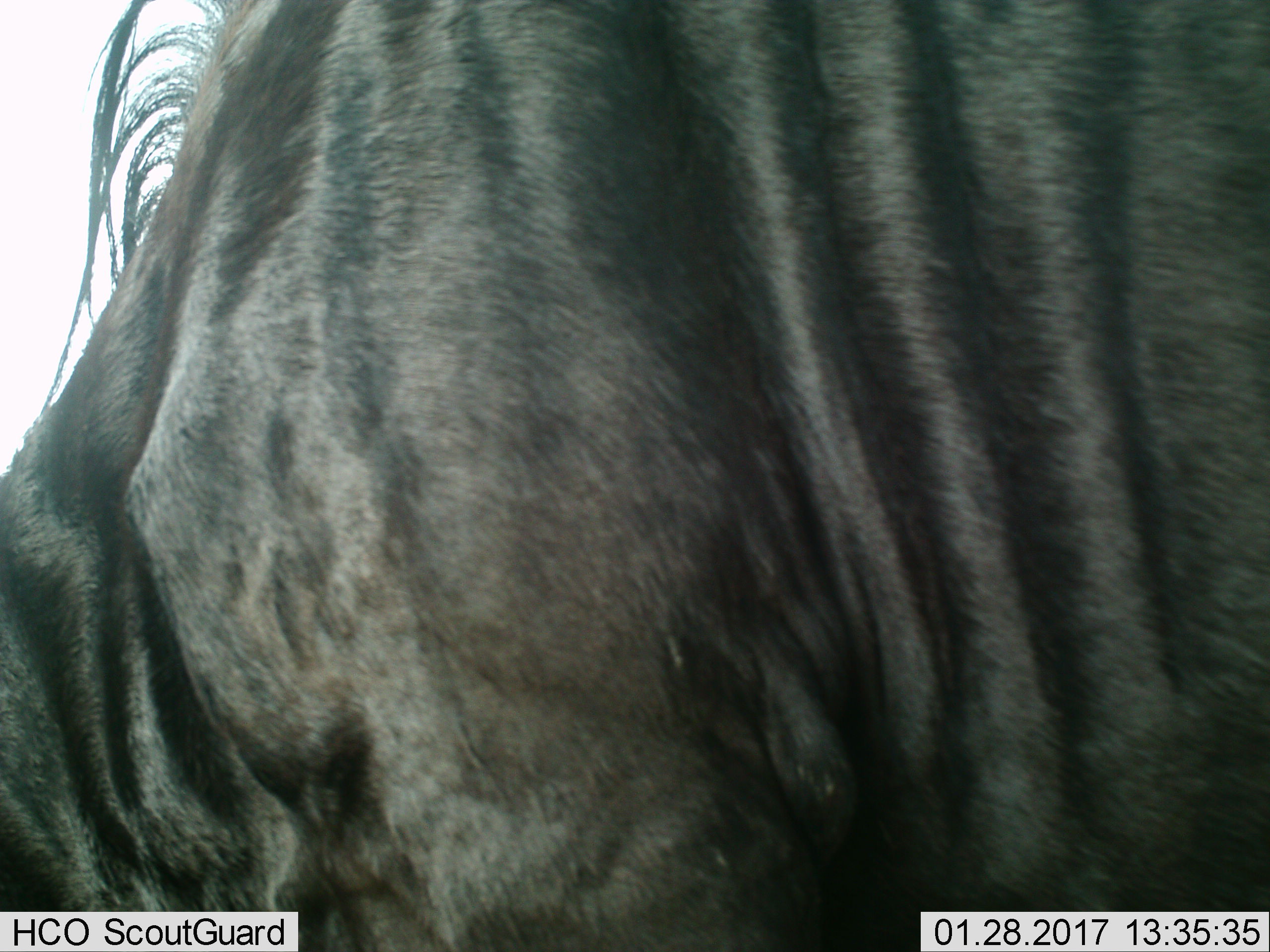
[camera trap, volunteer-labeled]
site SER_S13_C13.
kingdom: Animalia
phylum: Chordata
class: Mammalia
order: Artiodactyla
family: Bovidae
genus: Connochaetes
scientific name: Connochaetes taurinus taurinus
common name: blue wildebeest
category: wildebeestblue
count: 1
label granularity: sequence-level